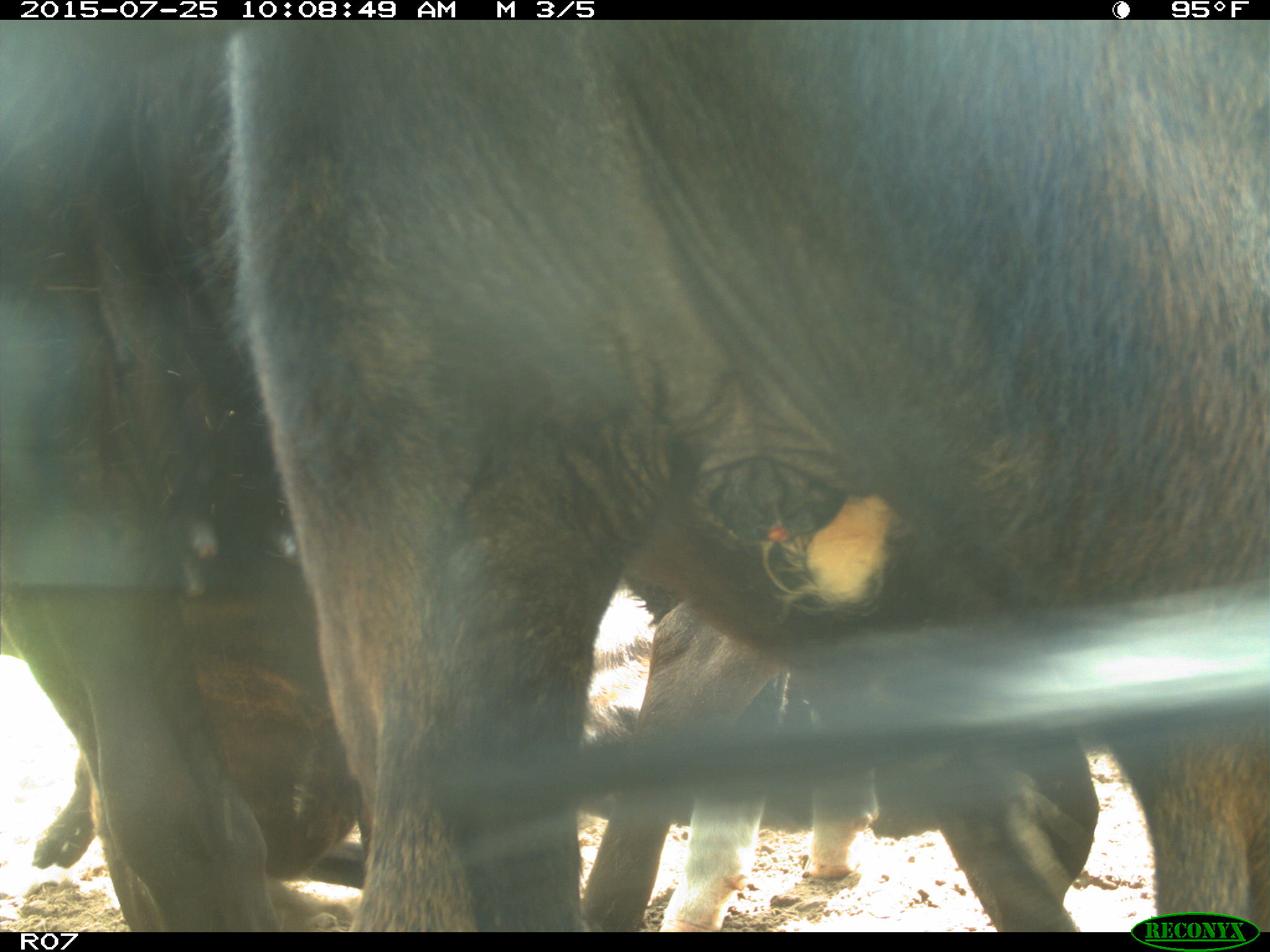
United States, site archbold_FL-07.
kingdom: Animalia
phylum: Chordata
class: Mammalia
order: Artiodactyla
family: Bovidae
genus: Bos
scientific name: Bos taurus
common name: domestic cow